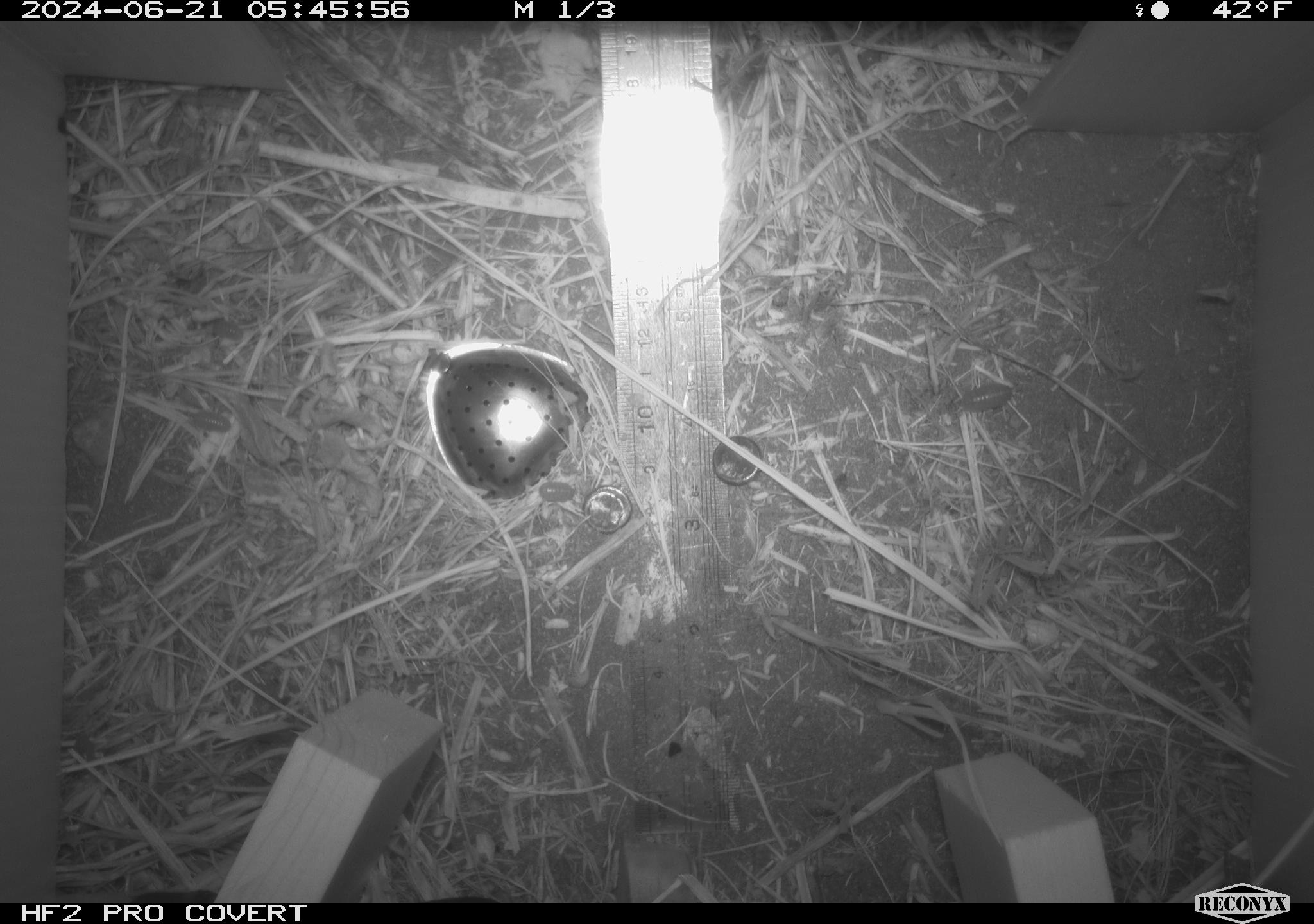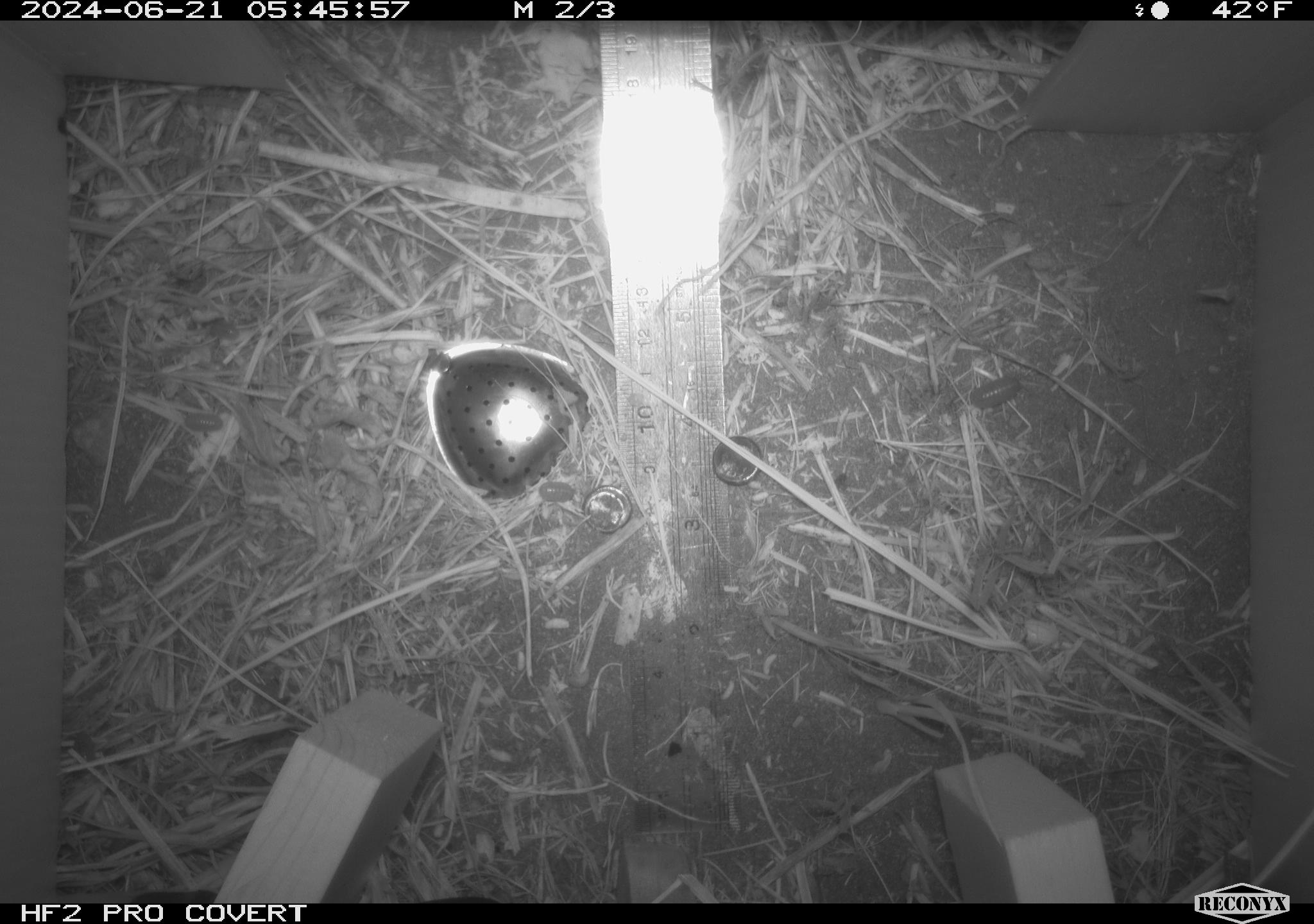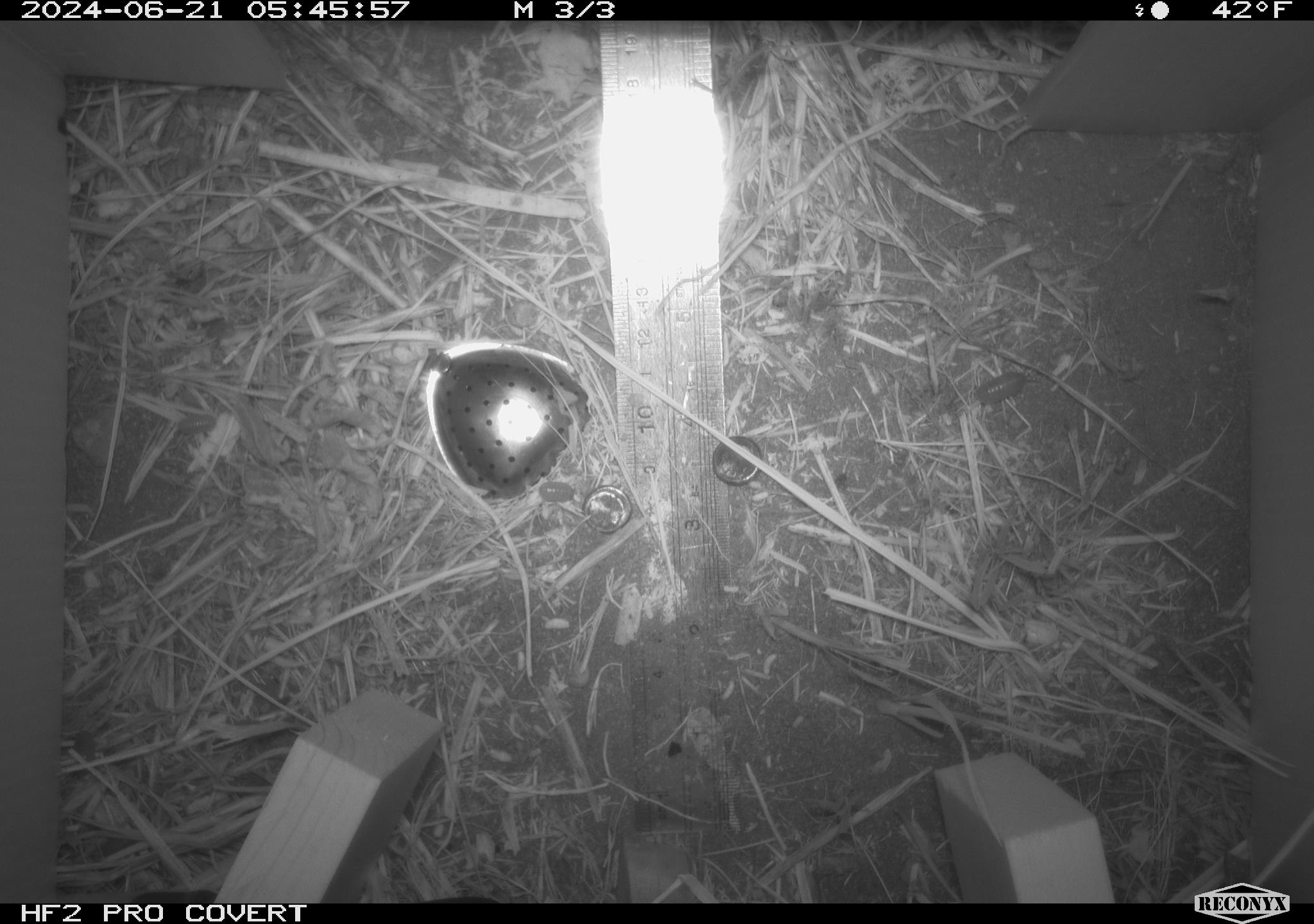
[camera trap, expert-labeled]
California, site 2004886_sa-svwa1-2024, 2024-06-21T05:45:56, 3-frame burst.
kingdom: Animalia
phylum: Arthropoda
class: Malacostraca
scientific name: Malacostraca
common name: amphipods, crabs, isopods, krill, lobsters and shrimps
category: malacostracan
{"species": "malacostracan (amphipods, crabs, isopods, krill, lobsters and shrimps) (Malacostraca)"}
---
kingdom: Animalia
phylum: Arthropoda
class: Insecta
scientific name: Insecta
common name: insect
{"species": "insect (Insecta)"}